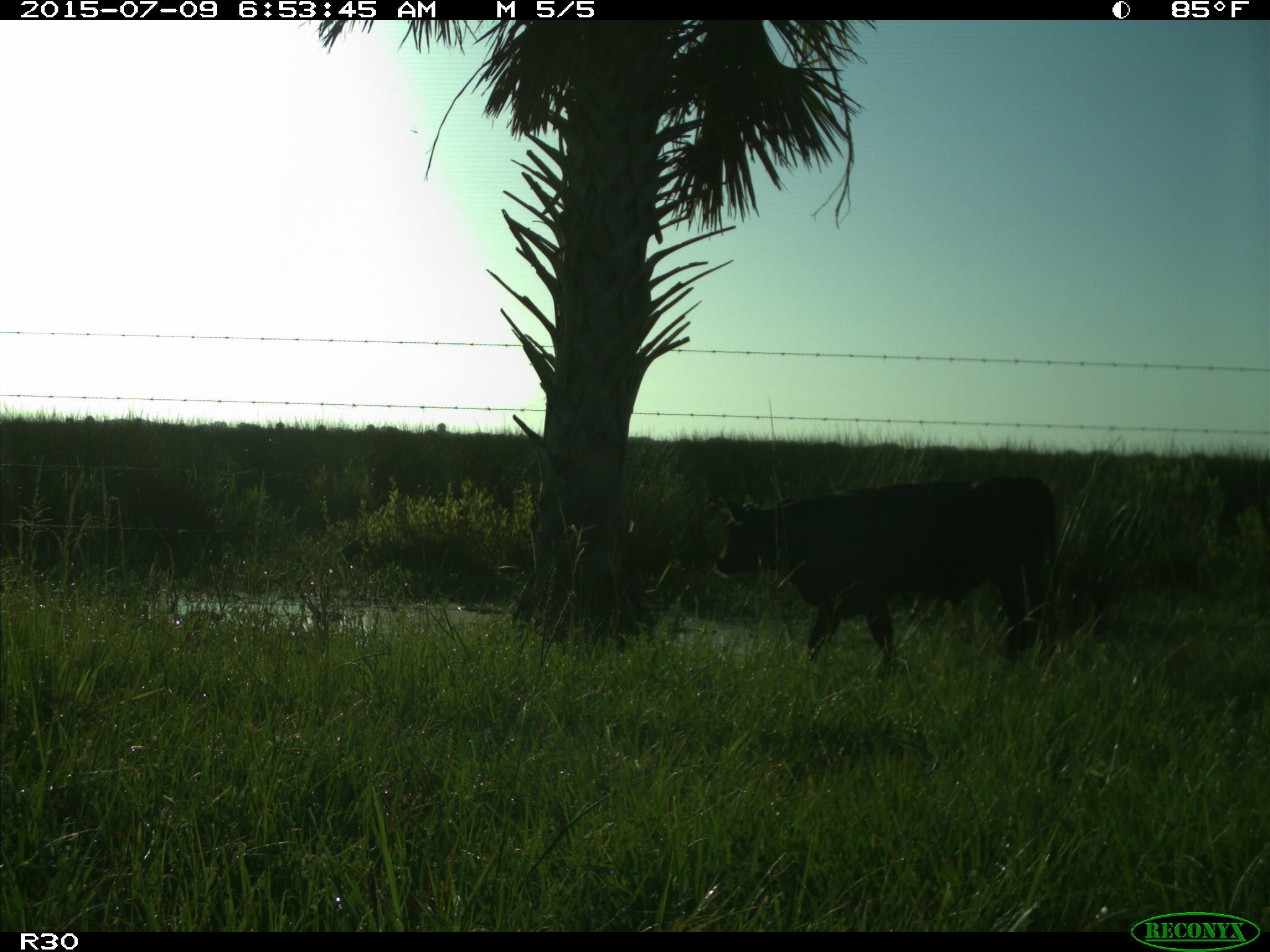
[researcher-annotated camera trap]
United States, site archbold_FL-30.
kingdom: Animalia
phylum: Chordata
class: Mammalia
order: Artiodactyla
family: Bovidae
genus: Bos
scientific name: Bos taurus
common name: domestic cow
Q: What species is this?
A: Bos taurus (domestic cow).